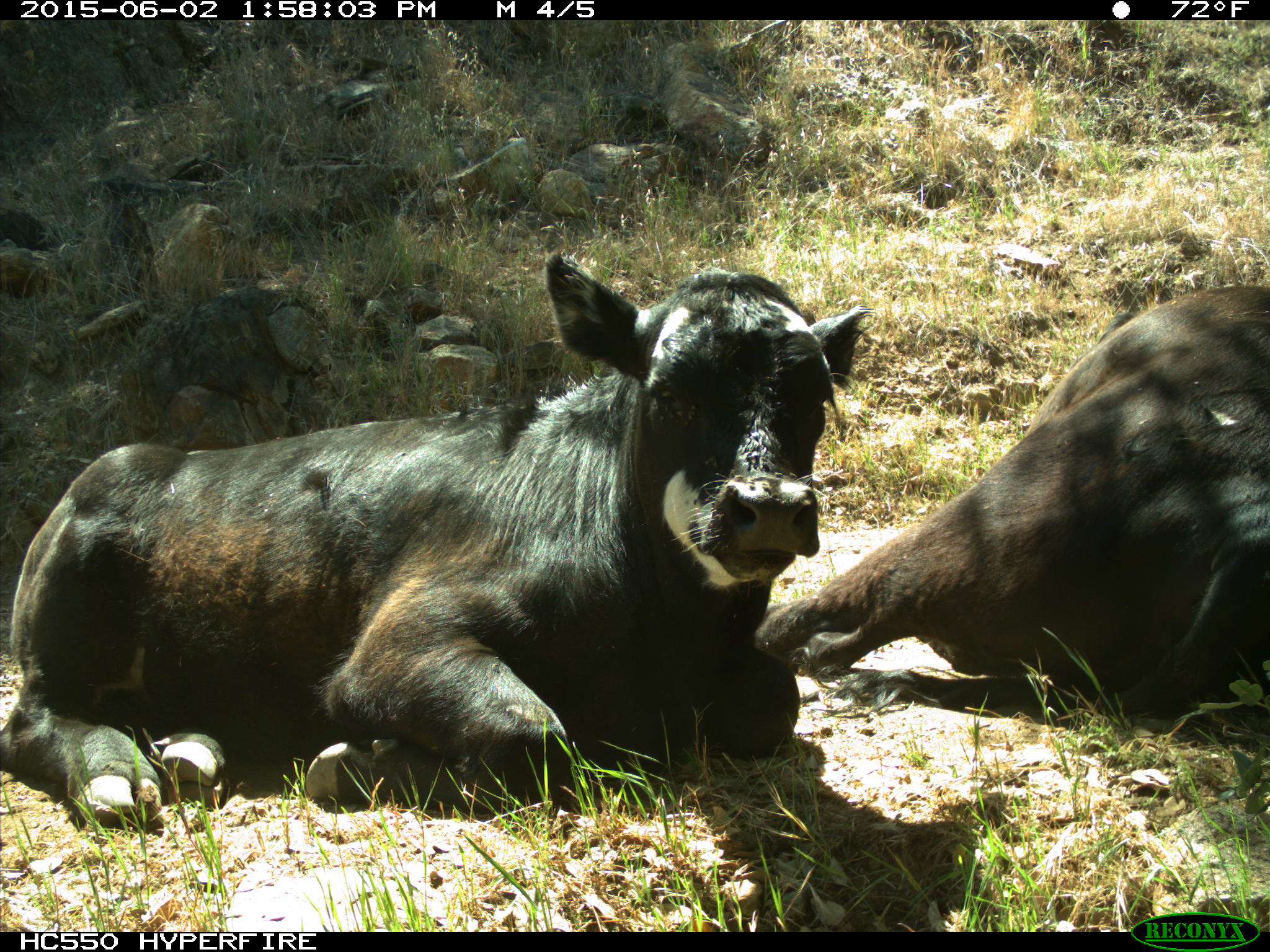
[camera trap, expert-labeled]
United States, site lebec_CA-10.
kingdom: Animalia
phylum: Chordata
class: Mammalia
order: Artiodactyla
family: Bovidae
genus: Bos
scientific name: Bos taurus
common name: domestic cow